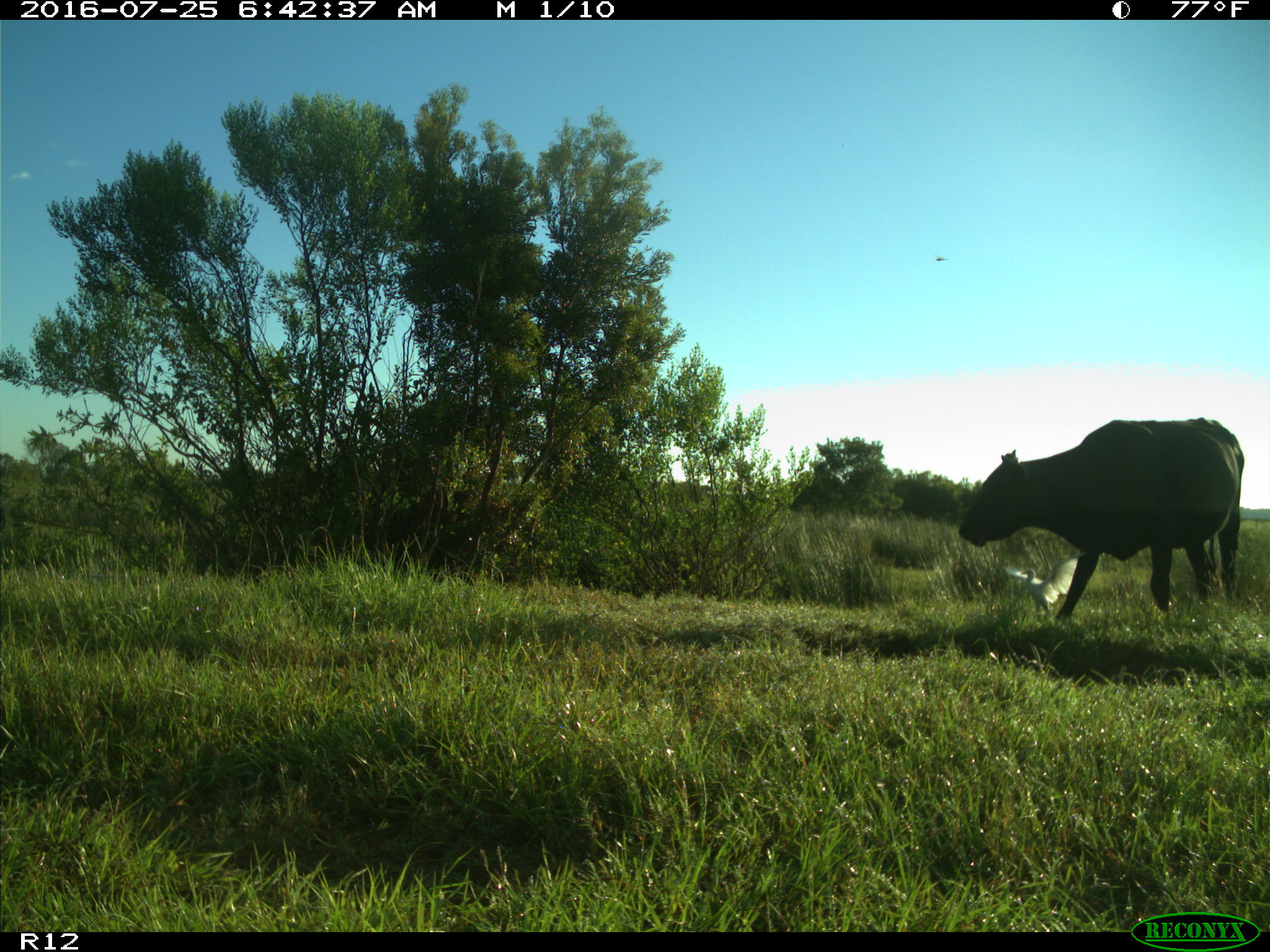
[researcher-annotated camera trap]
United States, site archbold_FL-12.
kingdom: Animalia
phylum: Chordata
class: Mammalia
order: Artiodactyla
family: Bovidae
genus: Bos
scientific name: Bos taurus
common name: domestic cow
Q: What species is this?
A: Bos taurus (domestic cow).